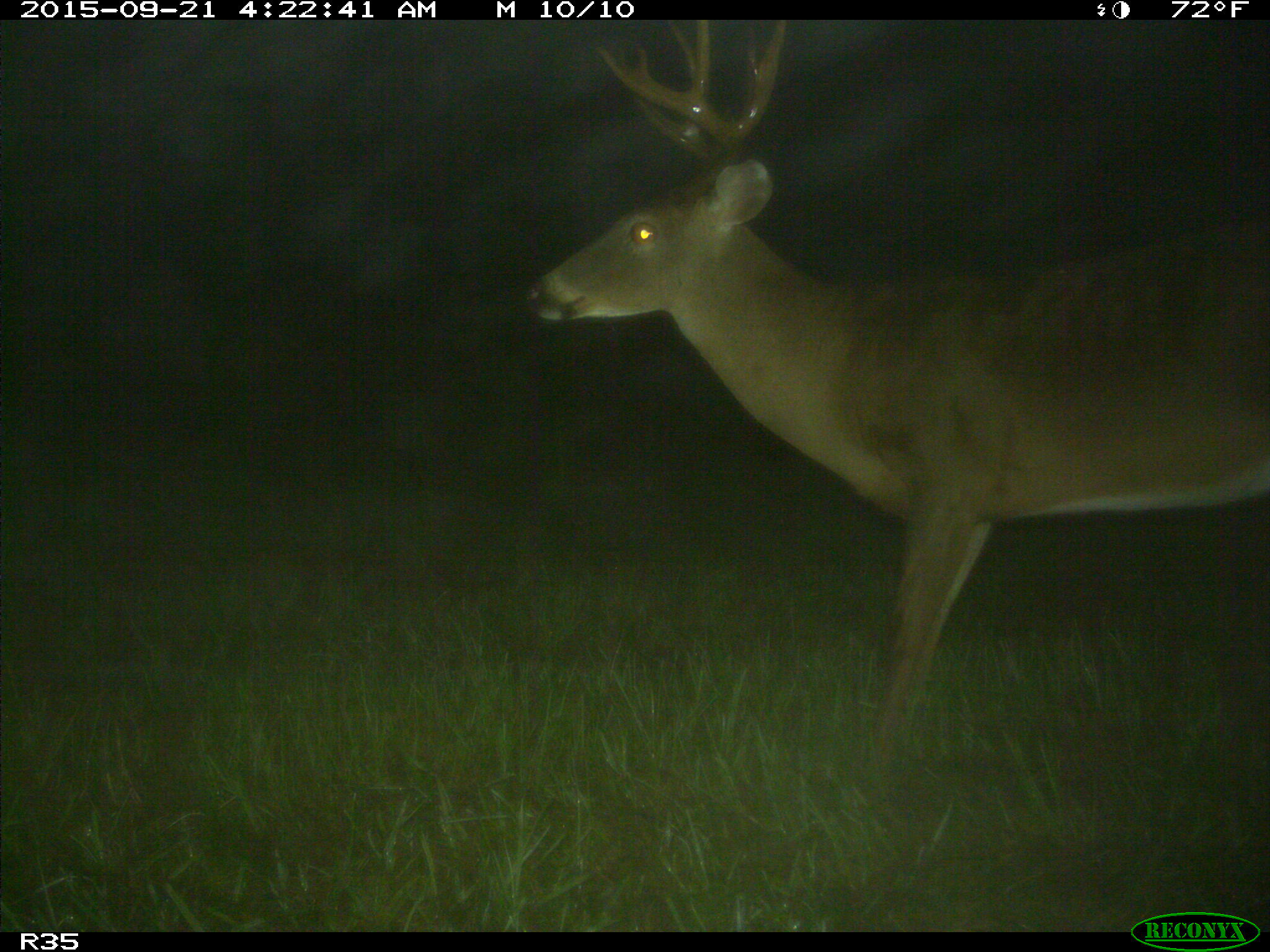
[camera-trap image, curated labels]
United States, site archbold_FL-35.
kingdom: Animalia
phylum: Chordata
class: Mammalia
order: Artiodactyla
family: Cervidae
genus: Odocoileus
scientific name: Odocoileus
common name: deer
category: unidentified deer